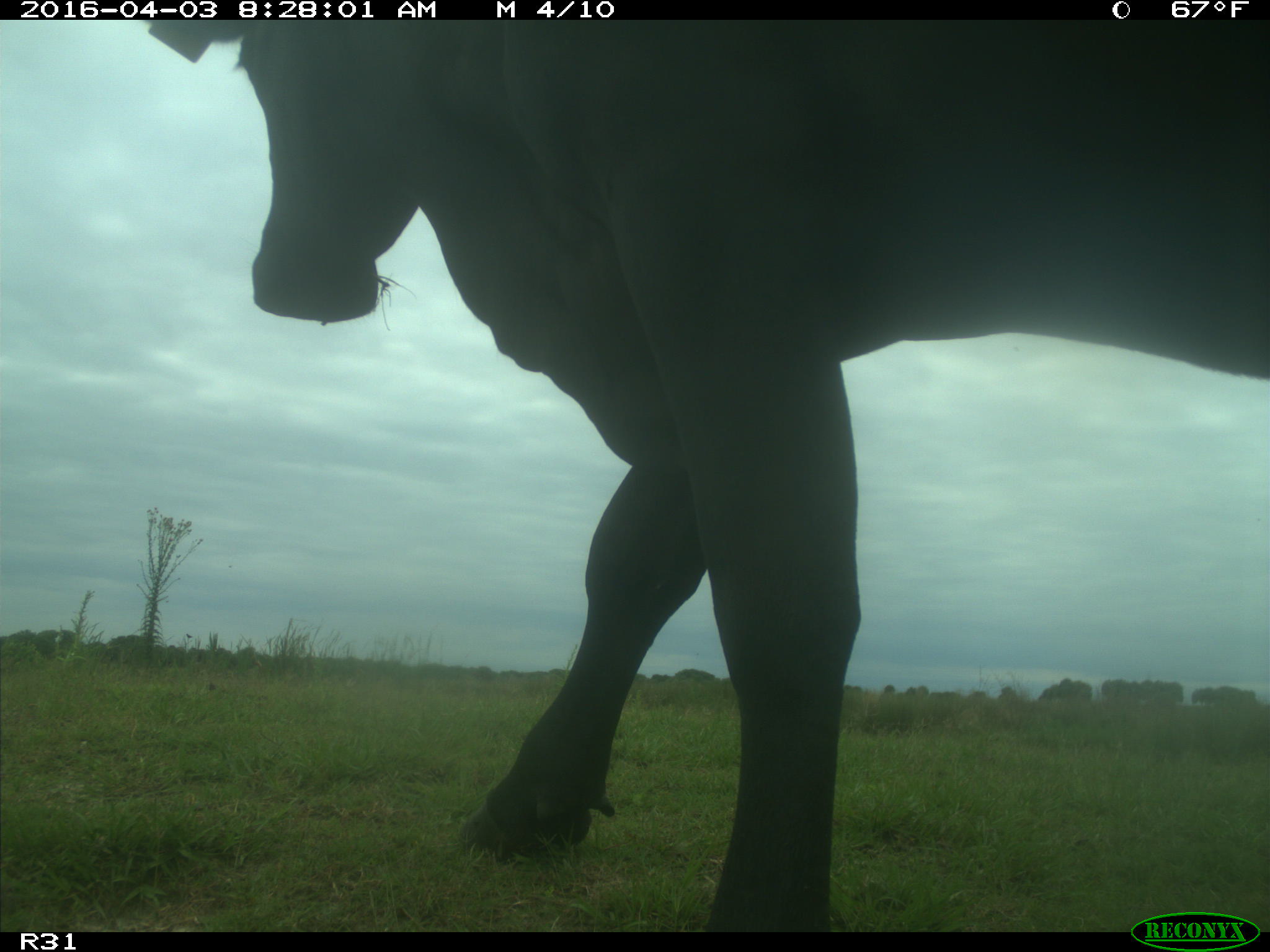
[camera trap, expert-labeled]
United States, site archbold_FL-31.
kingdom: Animalia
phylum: Chordata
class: Mammalia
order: Artiodactyla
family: Bovidae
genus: Bos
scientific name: Bos taurus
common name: domestic cow